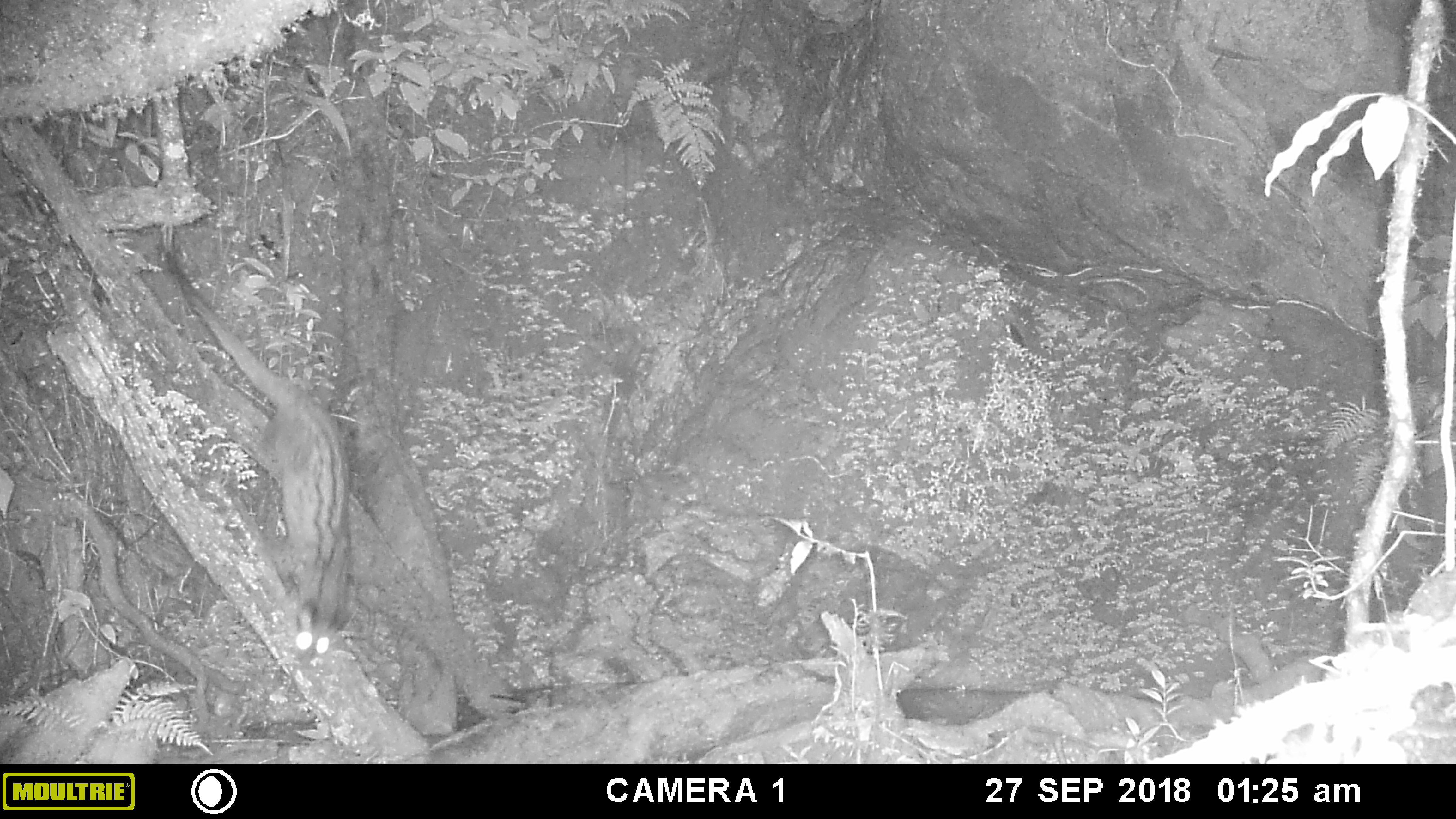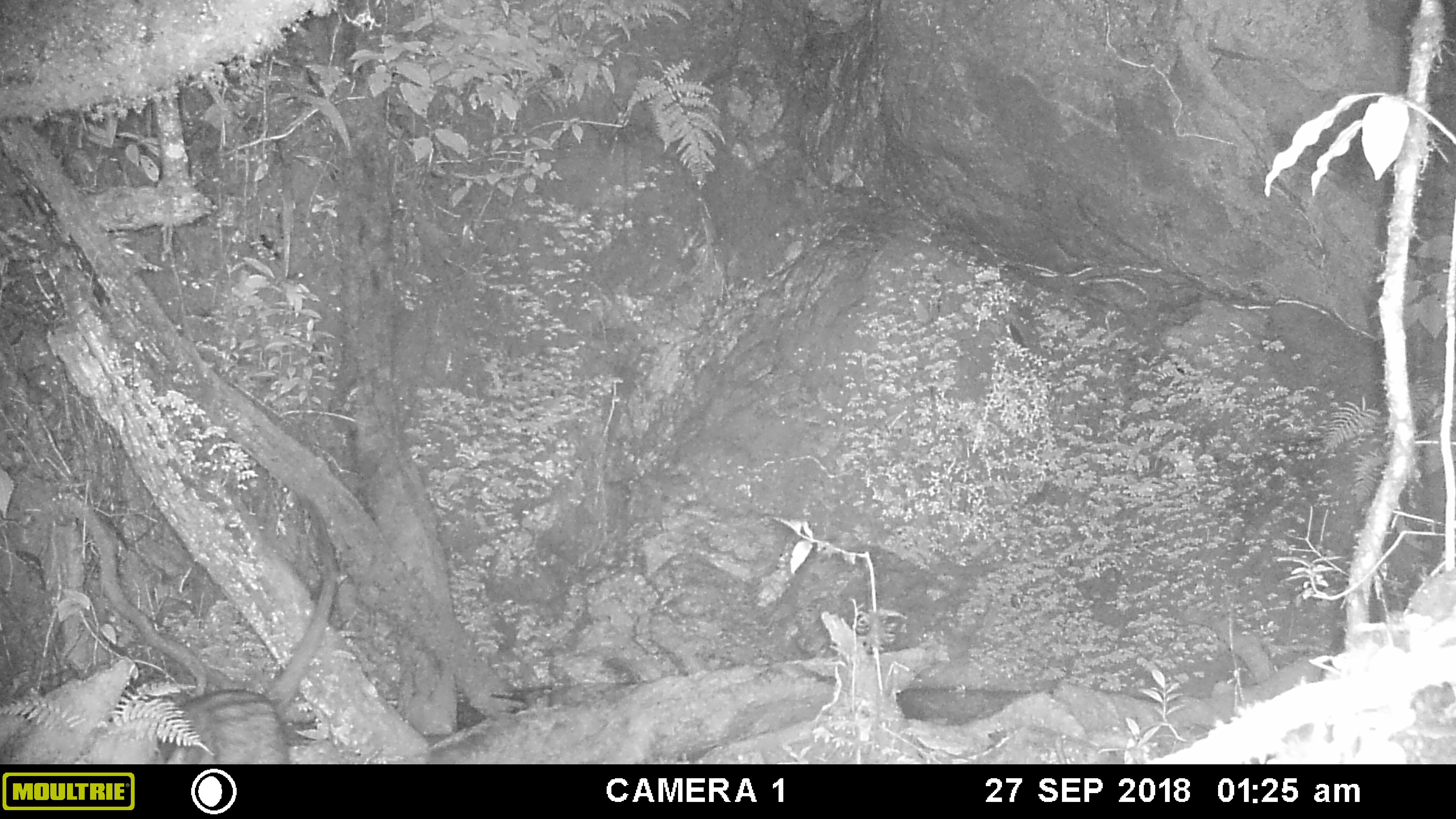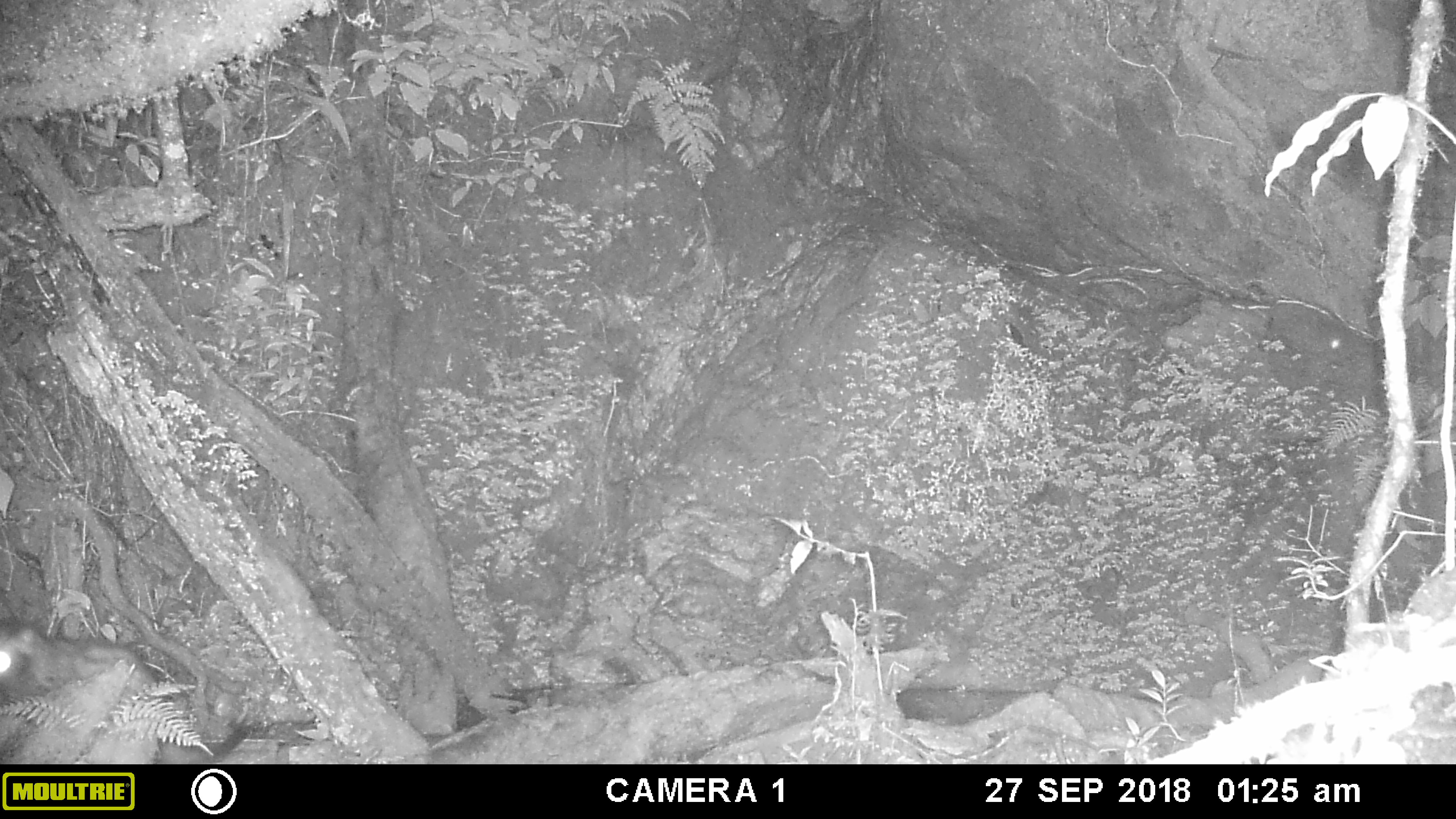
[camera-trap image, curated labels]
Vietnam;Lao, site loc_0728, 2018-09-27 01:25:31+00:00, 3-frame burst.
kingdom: Animalia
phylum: Chordata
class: Mammalia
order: Carnivora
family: Viverridae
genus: Paradoxurus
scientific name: Paradoxurus hermaphroditus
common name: common palm civet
Common palm civet (Paradoxurus hermaphroditus). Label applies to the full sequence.